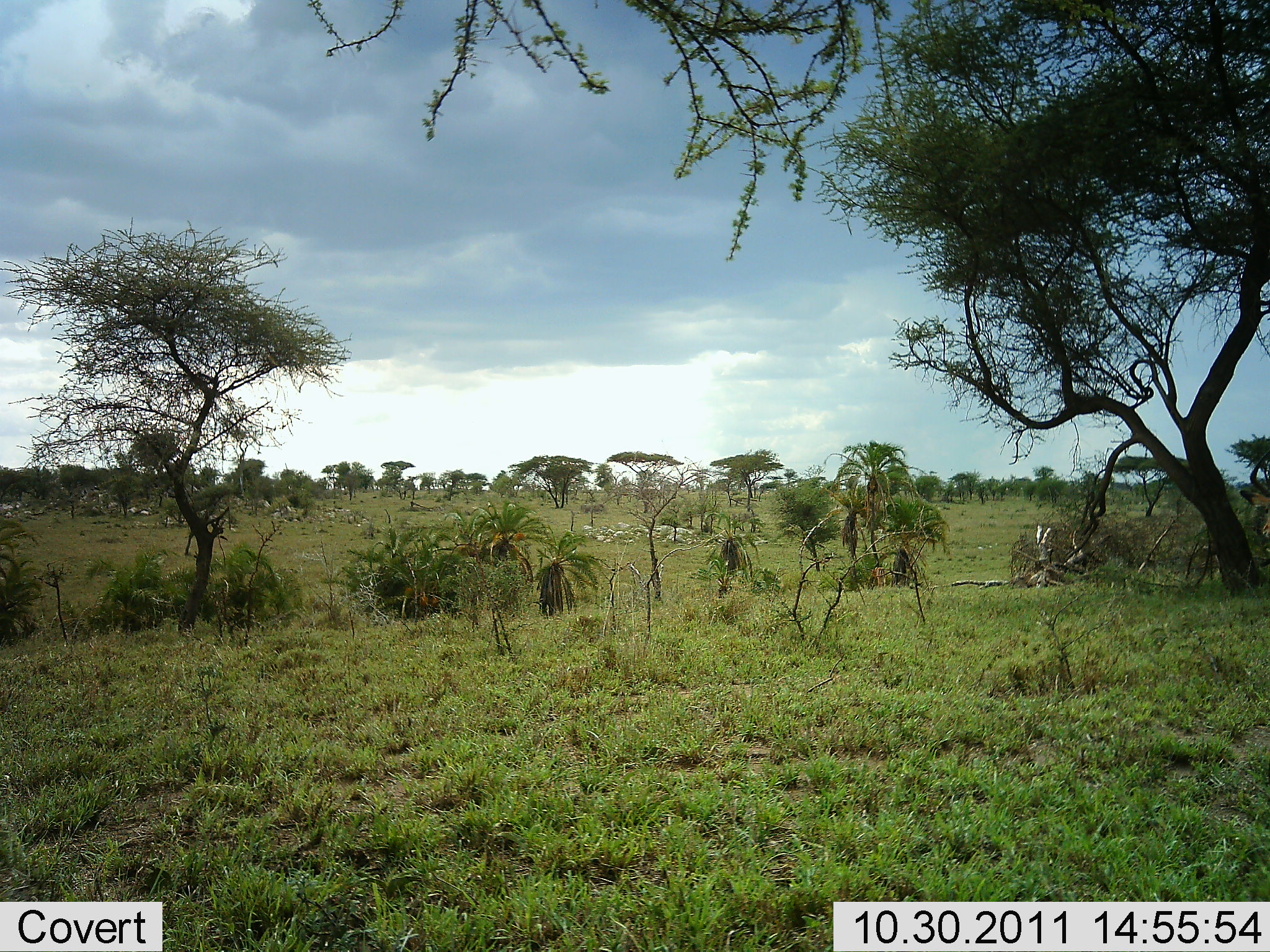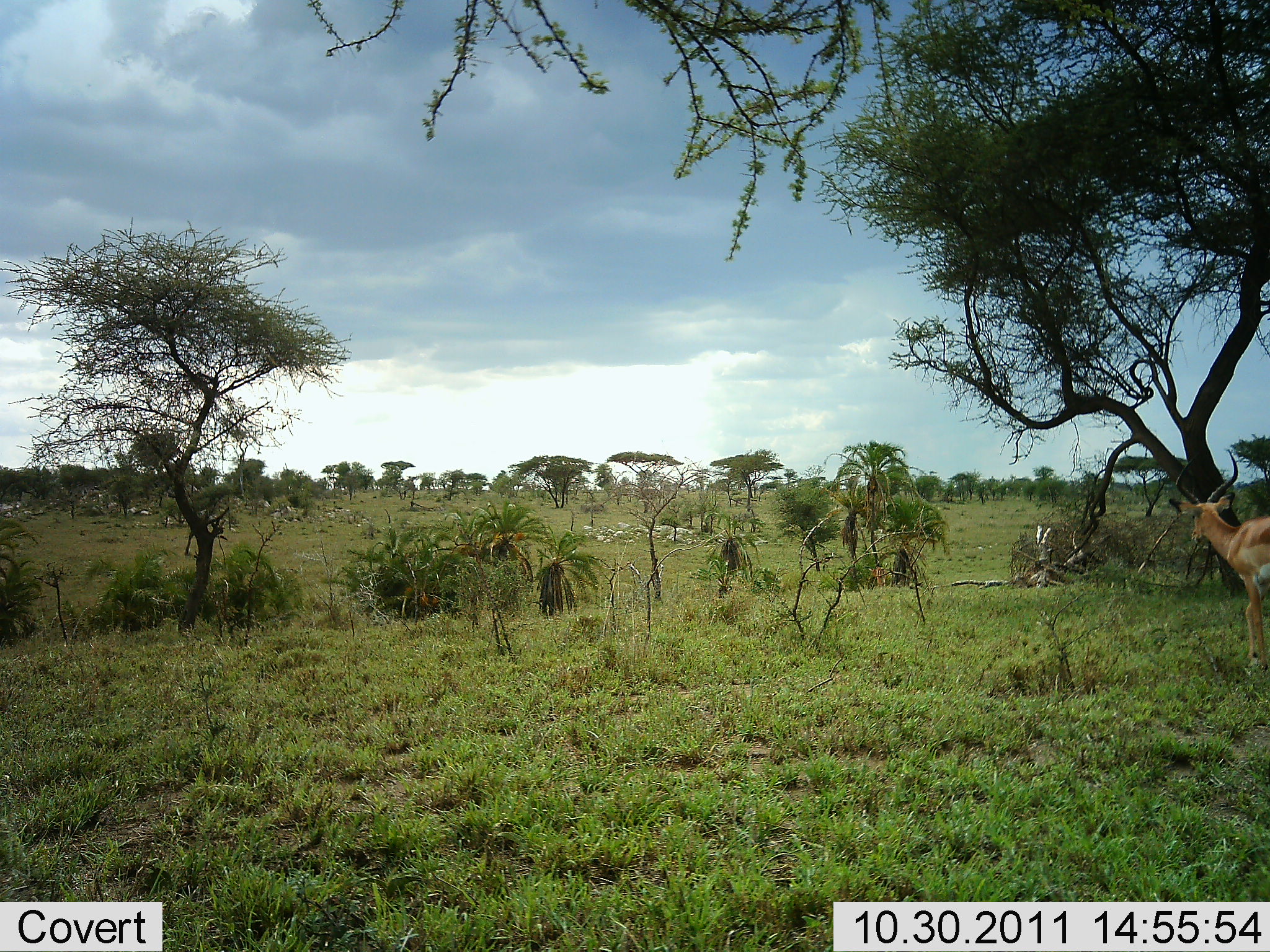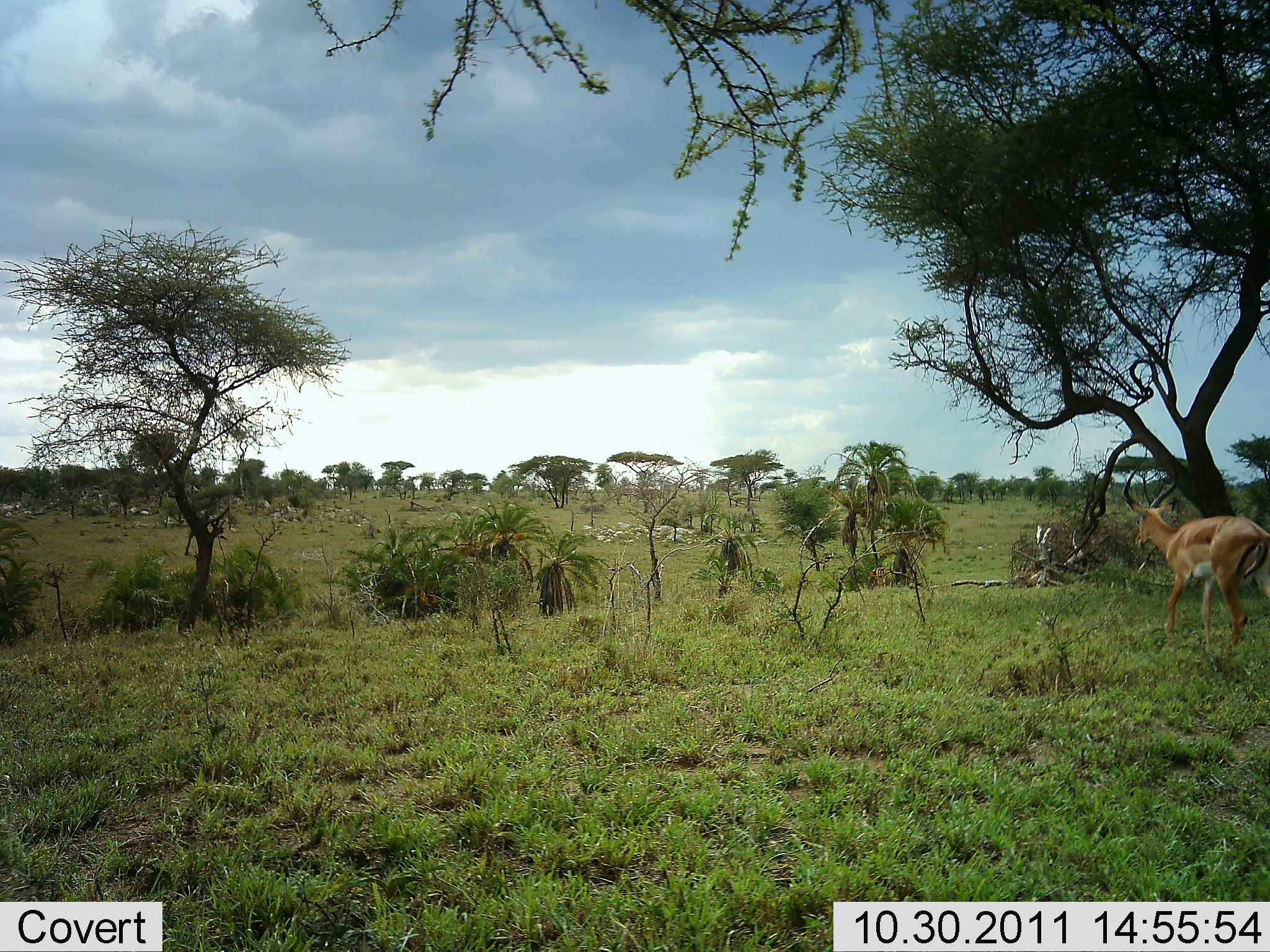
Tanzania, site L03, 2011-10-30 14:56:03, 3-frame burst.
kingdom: Animalia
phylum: Chordata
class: Mammalia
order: Artiodactyla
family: Bovidae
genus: Aepyceros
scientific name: Aepyceros melampus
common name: impala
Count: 1.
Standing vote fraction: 0%.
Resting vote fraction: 0%.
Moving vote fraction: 100%.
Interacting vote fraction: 0%.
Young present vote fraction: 0%.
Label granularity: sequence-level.